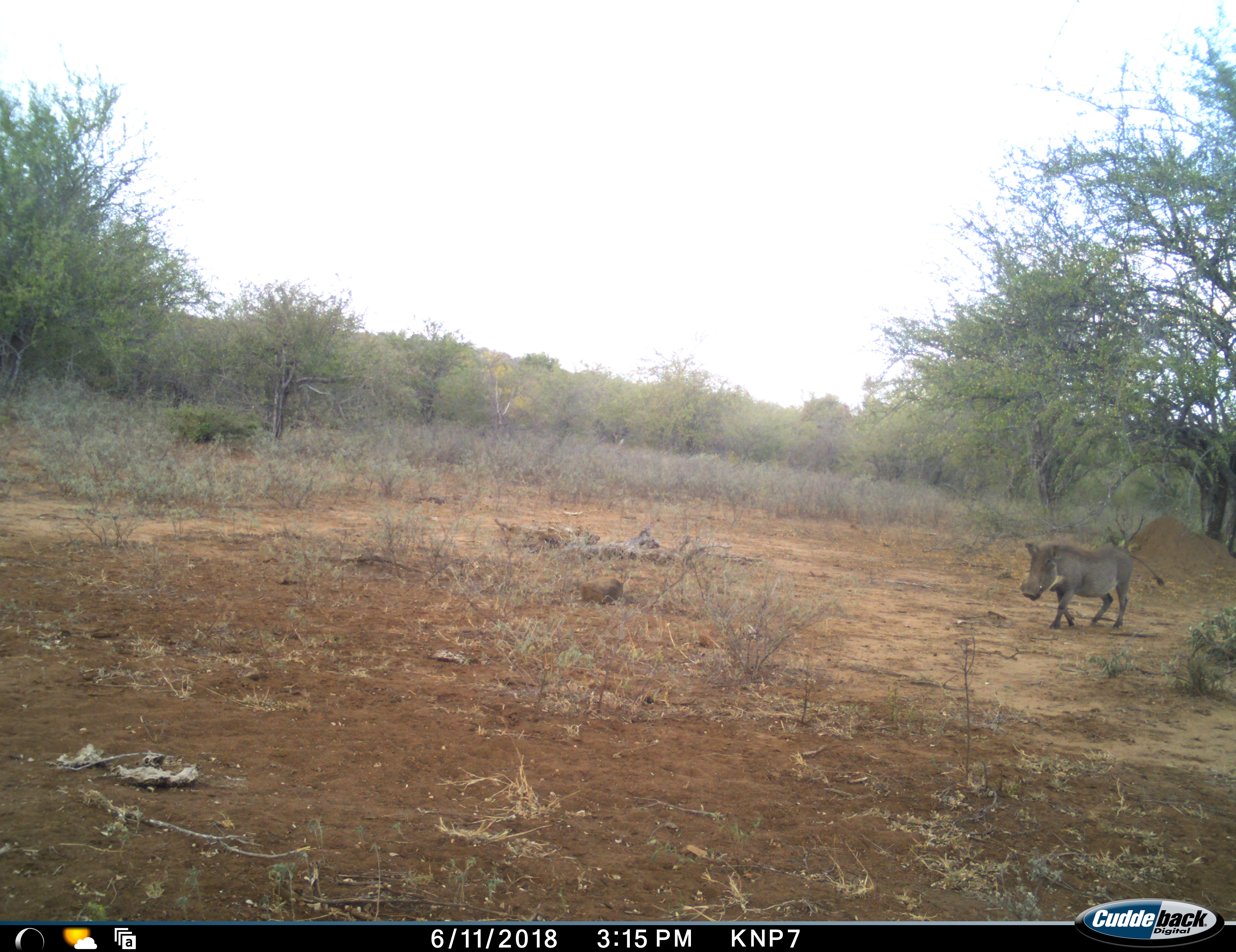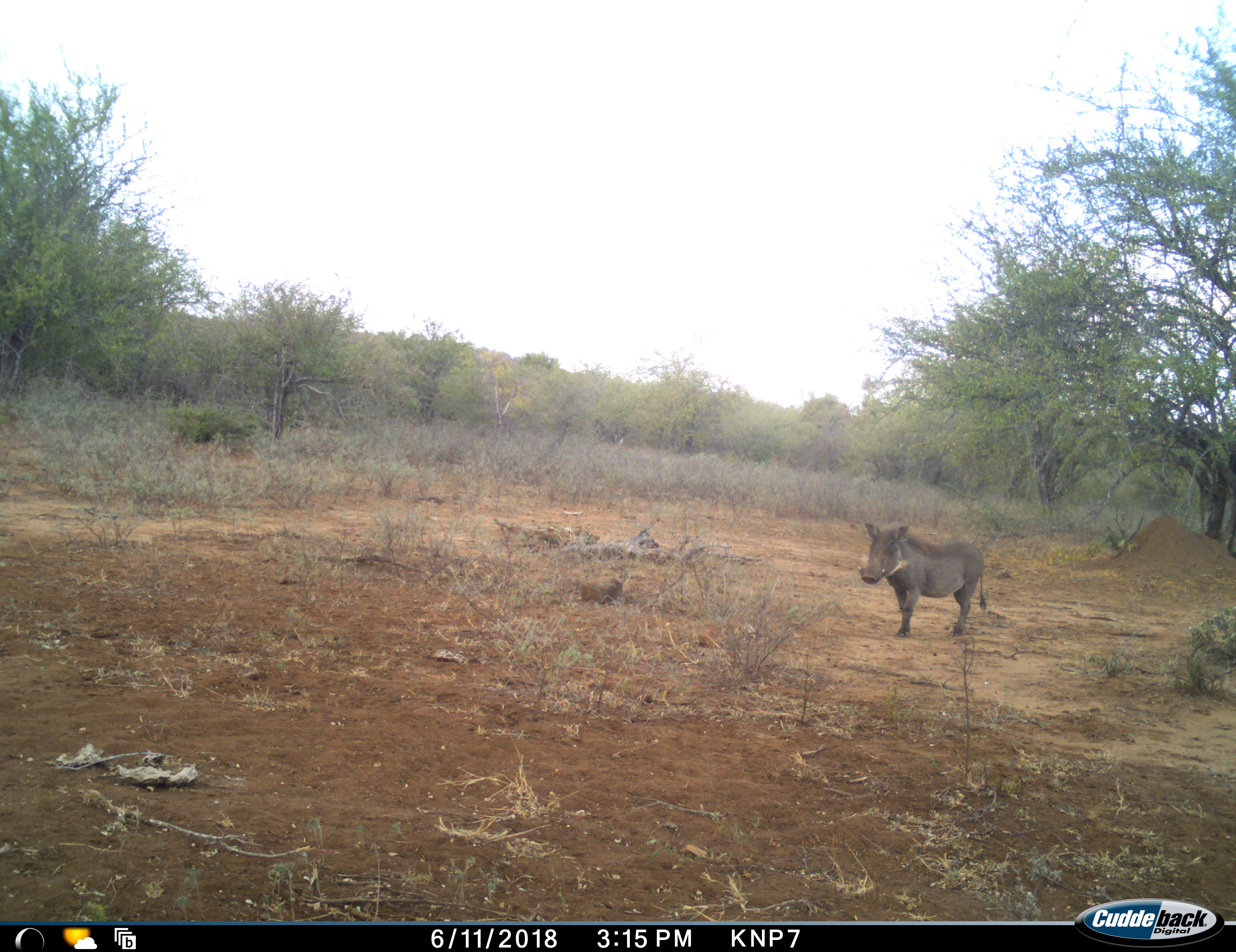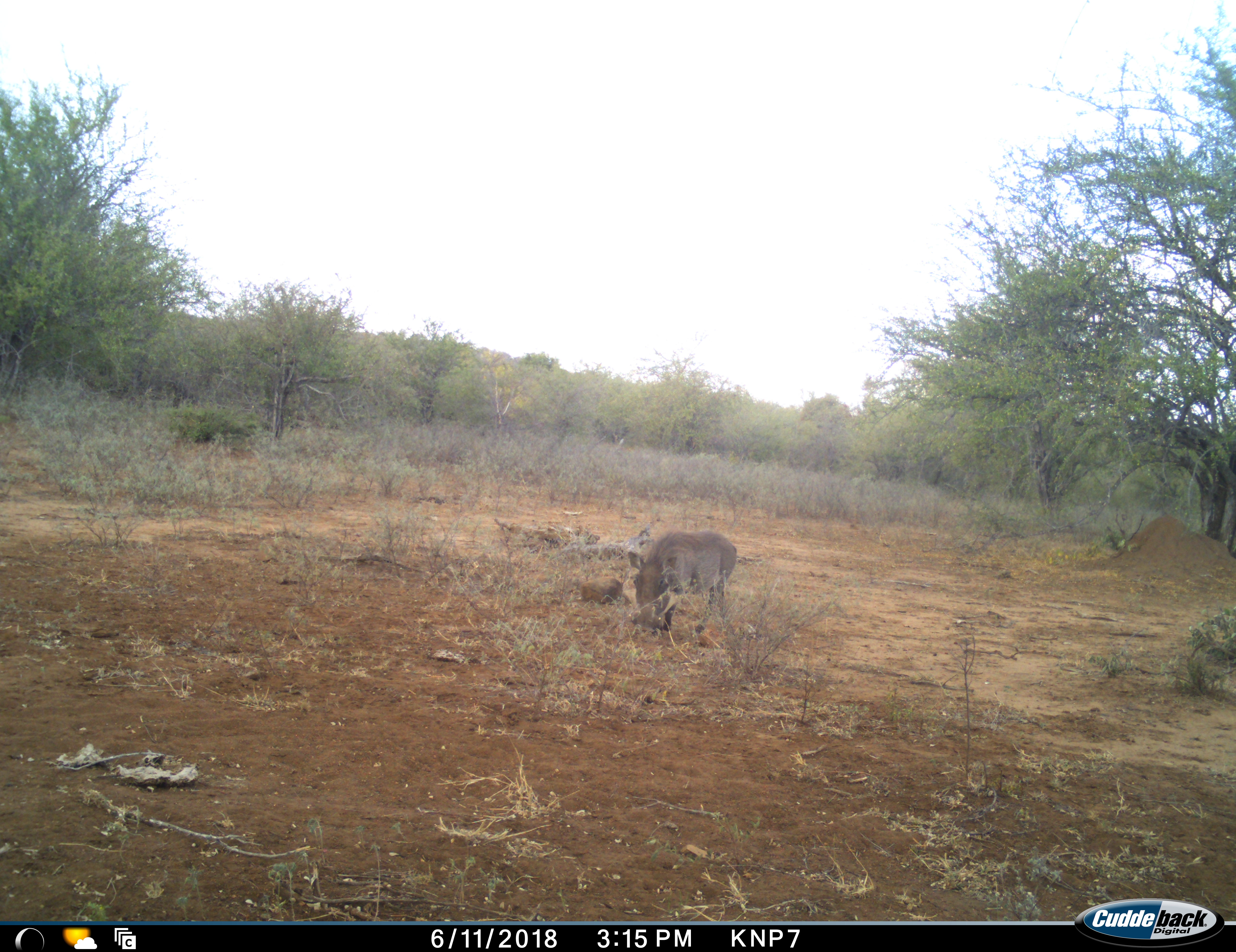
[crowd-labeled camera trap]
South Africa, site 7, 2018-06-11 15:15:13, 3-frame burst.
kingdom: Animalia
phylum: Chordata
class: Mammalia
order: Artiodactyla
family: Suidae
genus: Phacochoerus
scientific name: Phacochoerus africanus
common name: warthog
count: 1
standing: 10%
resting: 0%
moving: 100%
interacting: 0%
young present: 0%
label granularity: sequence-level